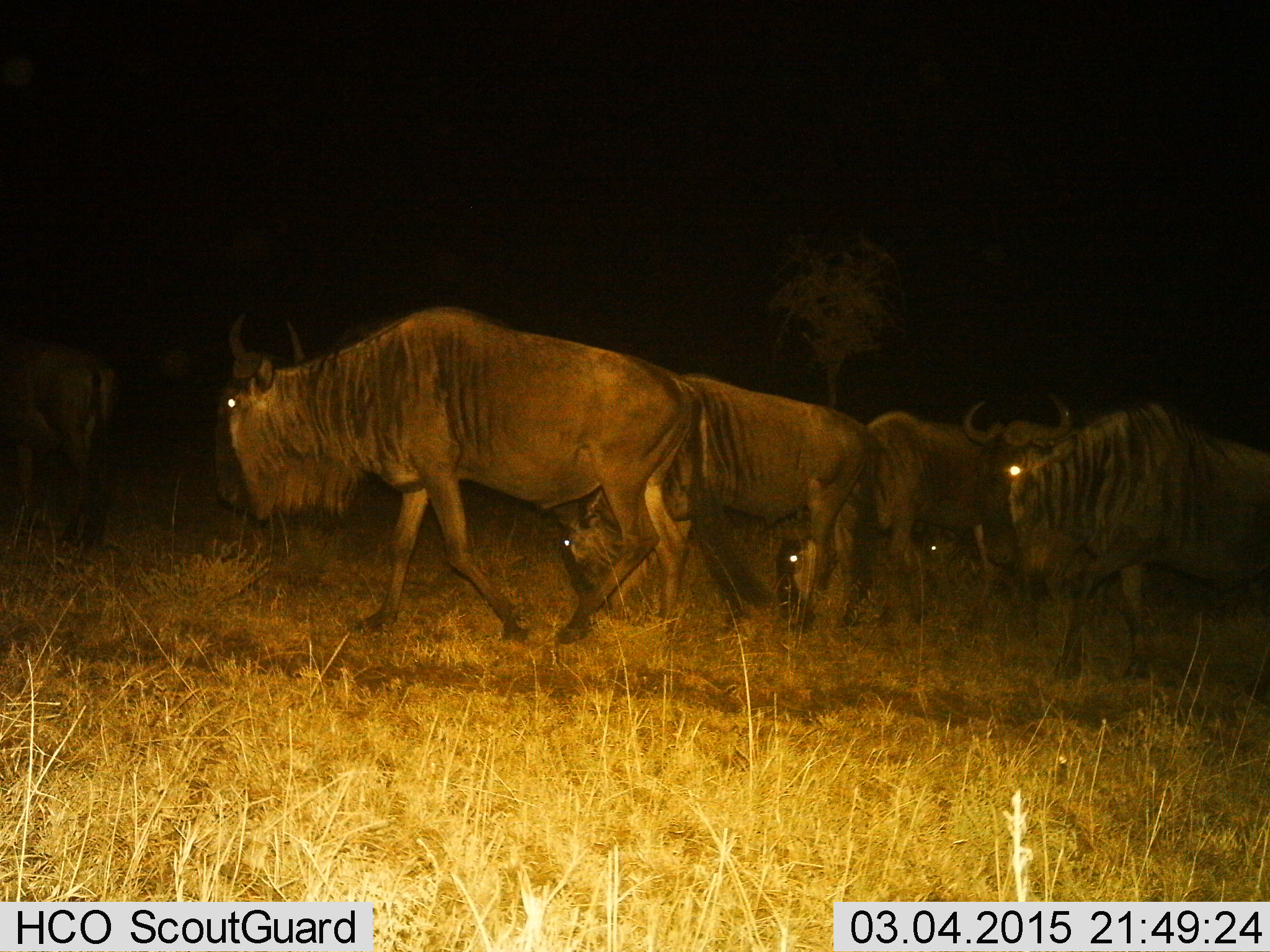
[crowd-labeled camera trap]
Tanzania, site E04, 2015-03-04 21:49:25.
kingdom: Animalia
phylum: Chordata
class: Mammalia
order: Artiodactyla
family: Bovidae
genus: Connochaetes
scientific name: Connochaetes taurinus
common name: blue wildebeest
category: wildebeest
Wildebeest (blue wildebeest) (Connochaetes taurinus), count 5. Behavior (volunteer vote fractions): standing 20%, resting 0%, moving 90%, interacting 0%. Young present (vote fraction): 10%. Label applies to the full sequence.